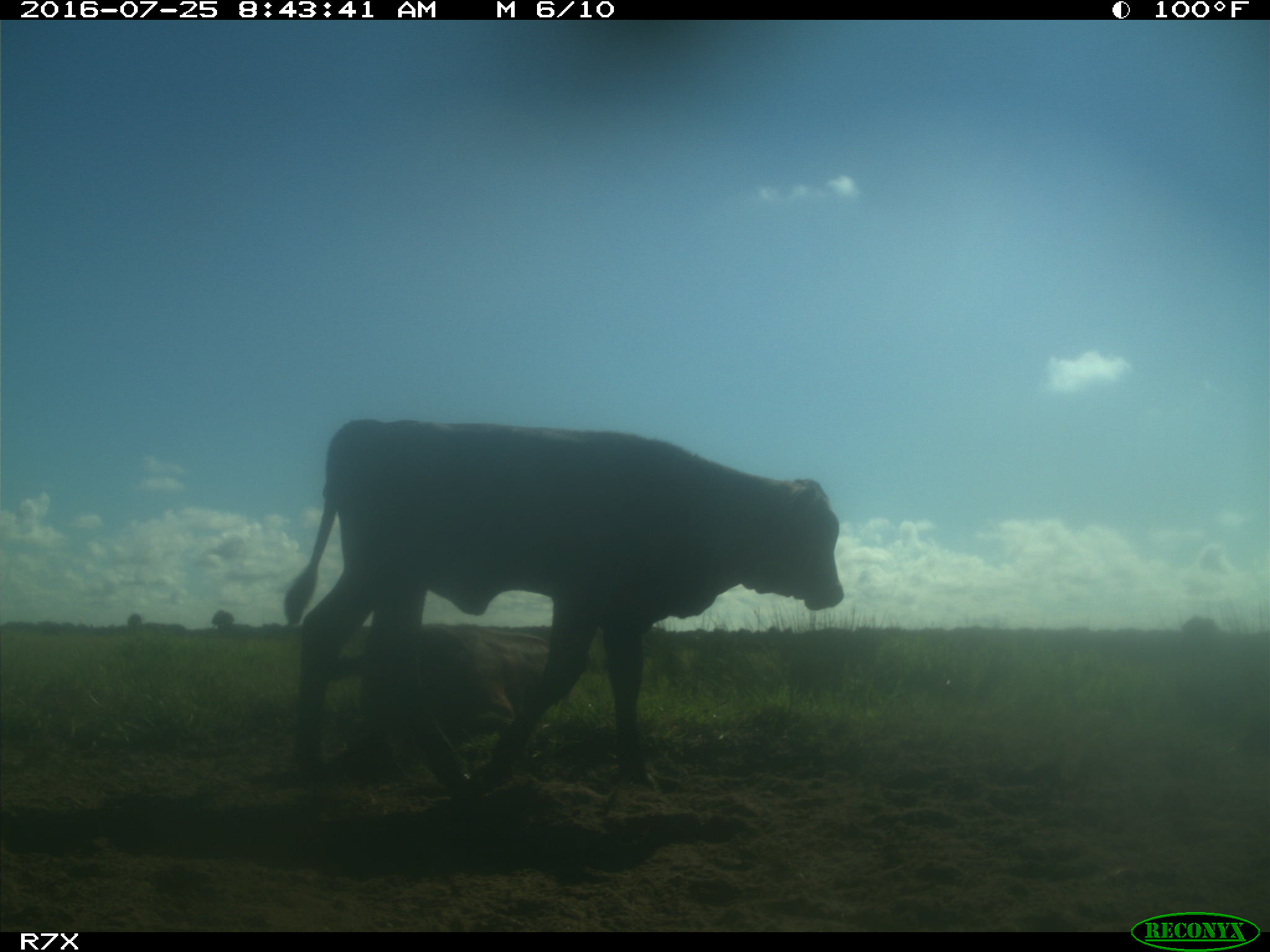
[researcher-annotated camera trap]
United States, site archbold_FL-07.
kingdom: Animalia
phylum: Chordata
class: Mammalia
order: Artiodactyla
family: Bovidae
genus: Bos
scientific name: Bos taurus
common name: domestic cow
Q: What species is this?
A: Bos taurus (domestic cow).